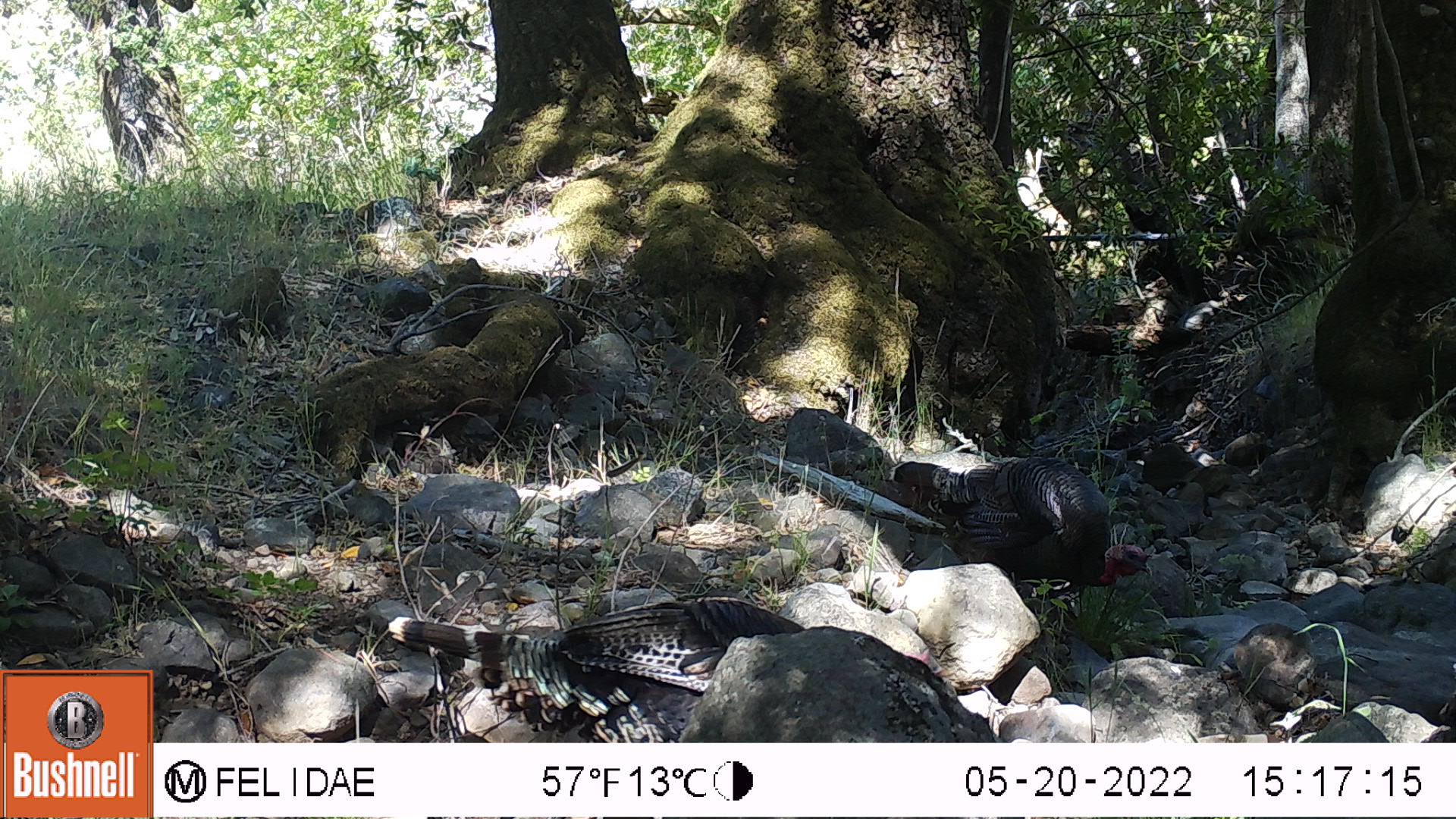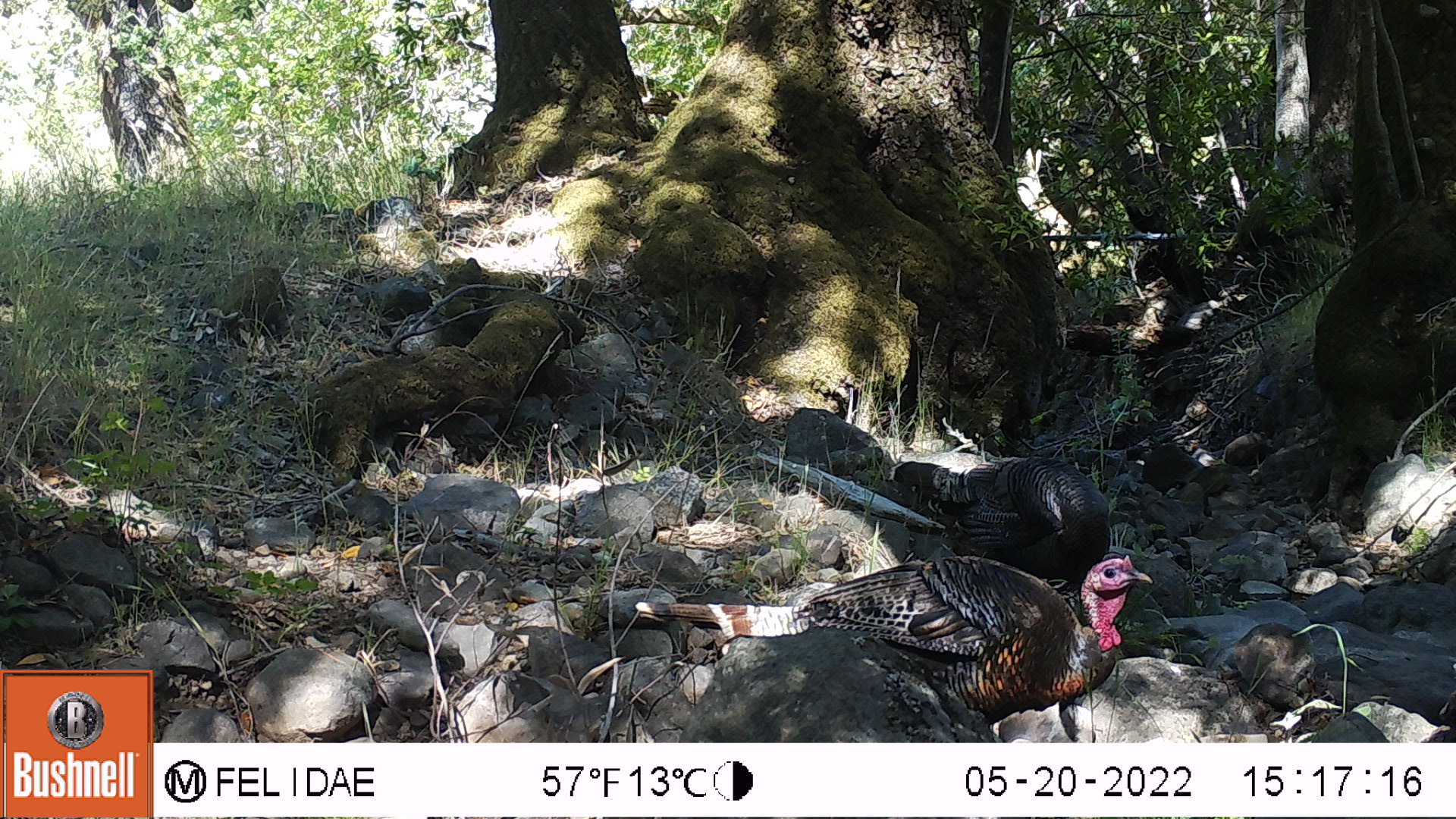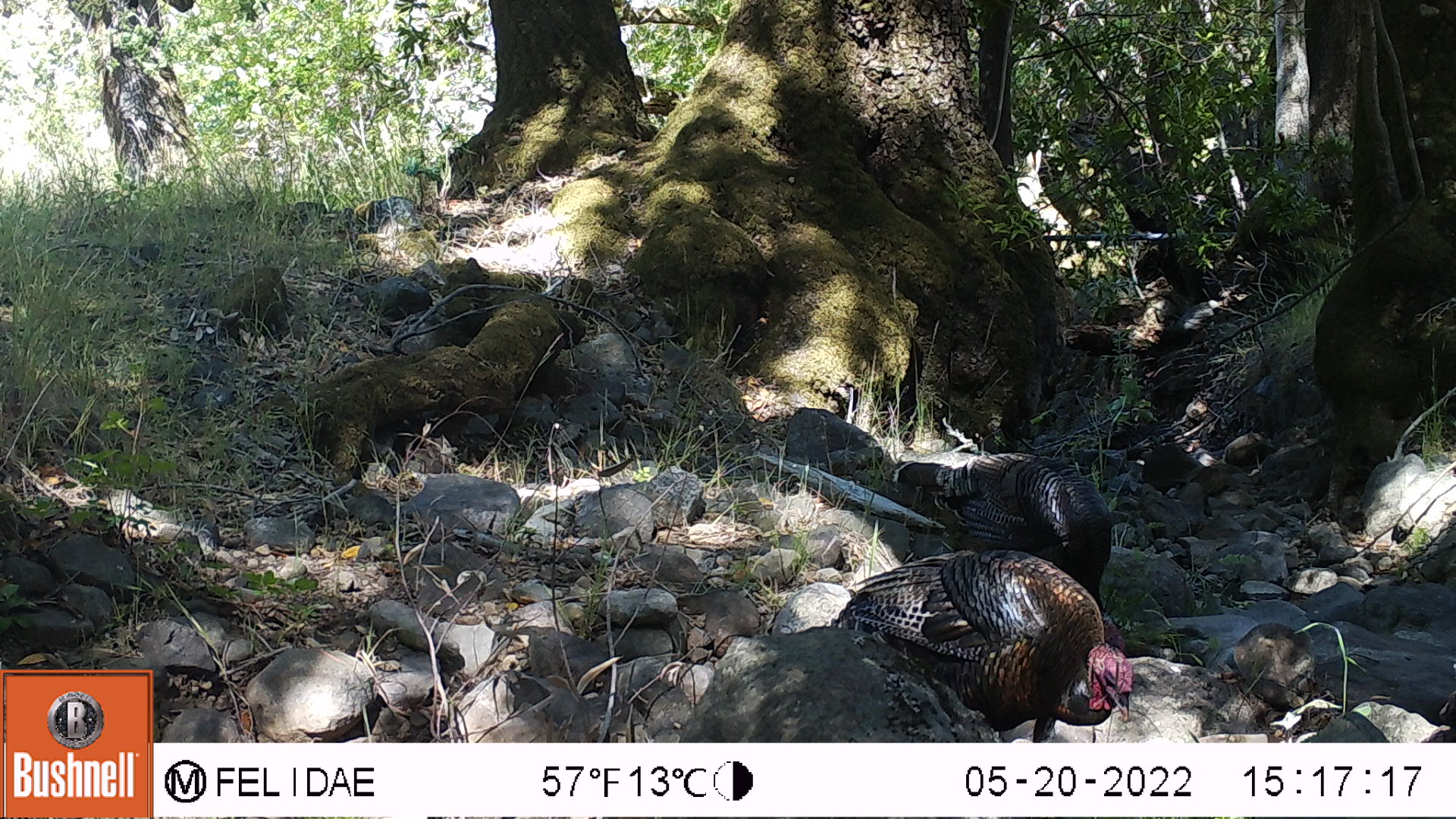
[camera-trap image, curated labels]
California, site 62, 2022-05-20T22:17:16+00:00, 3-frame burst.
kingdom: Animalia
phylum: Chordata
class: Aves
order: Galliformes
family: Phasianidae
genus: Meleagris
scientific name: Meleagris gallopavo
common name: turkey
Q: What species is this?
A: Turkey (Meleagris gallopavo).